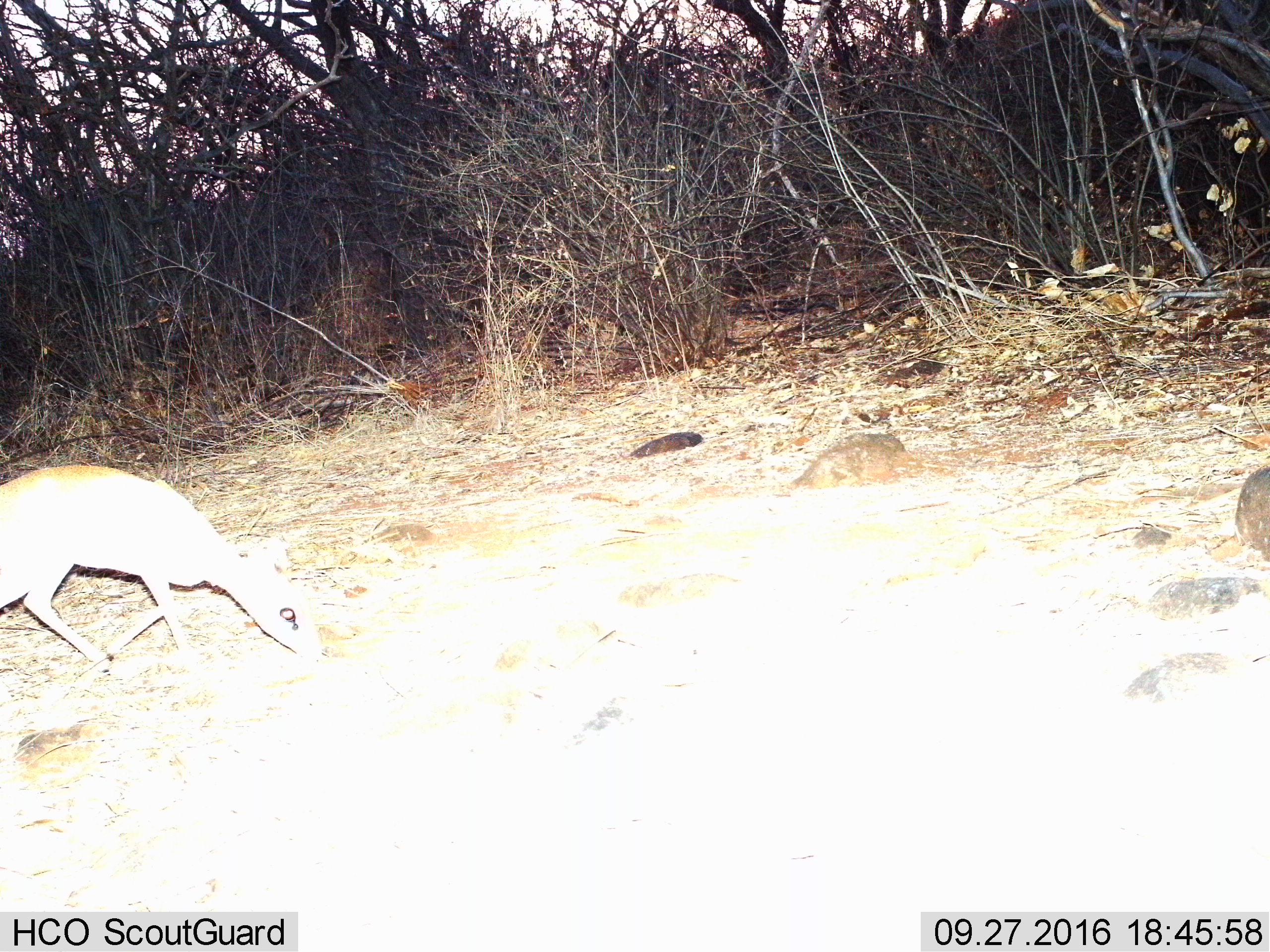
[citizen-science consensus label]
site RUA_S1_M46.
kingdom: Animalia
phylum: Chordata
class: Mammalia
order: Artiodactyla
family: Bovidae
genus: Madoqua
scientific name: Madoqua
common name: dik-dik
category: dikdik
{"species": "dikdik (dik-dik) (Madoqua)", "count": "1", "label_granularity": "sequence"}